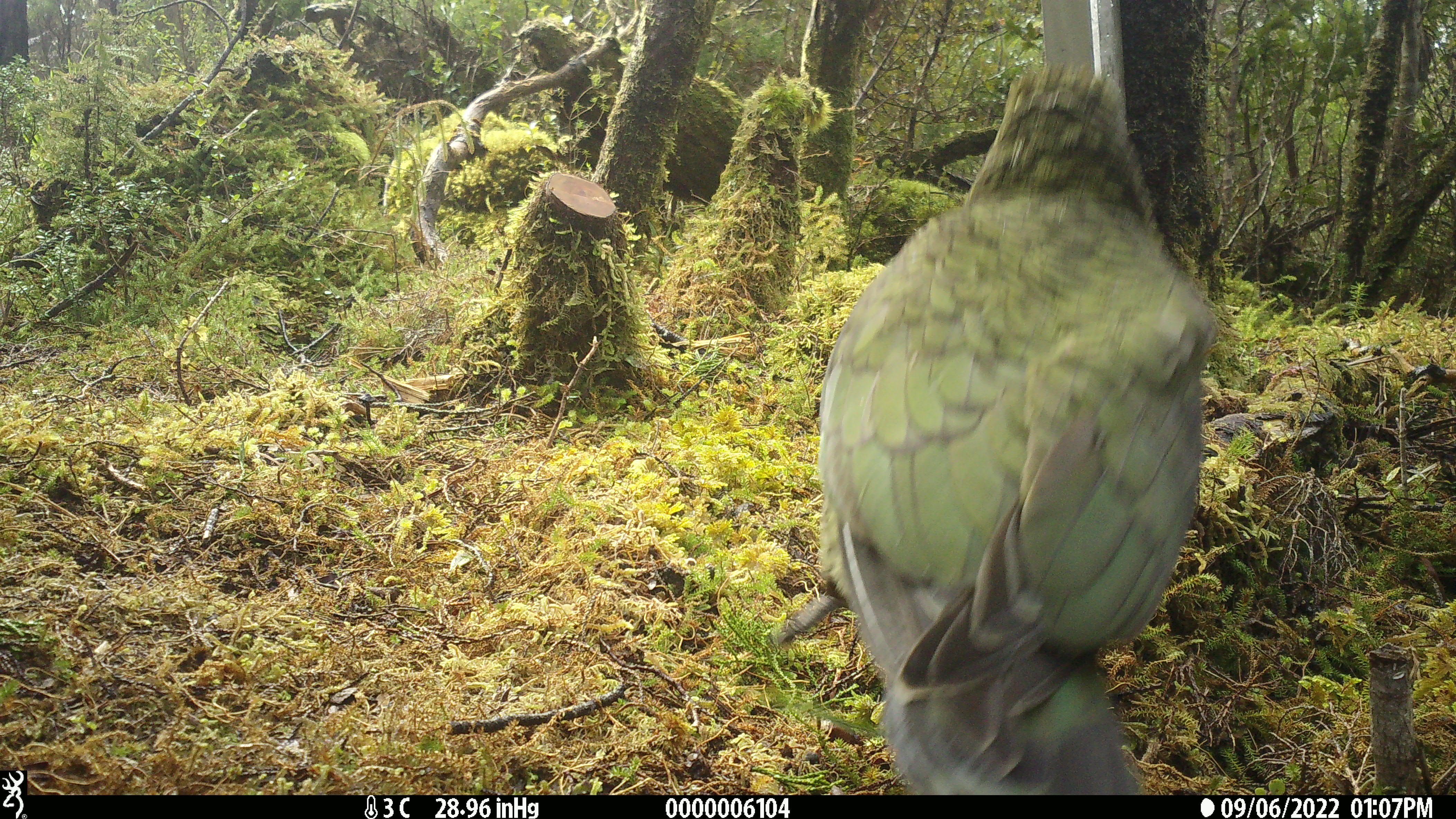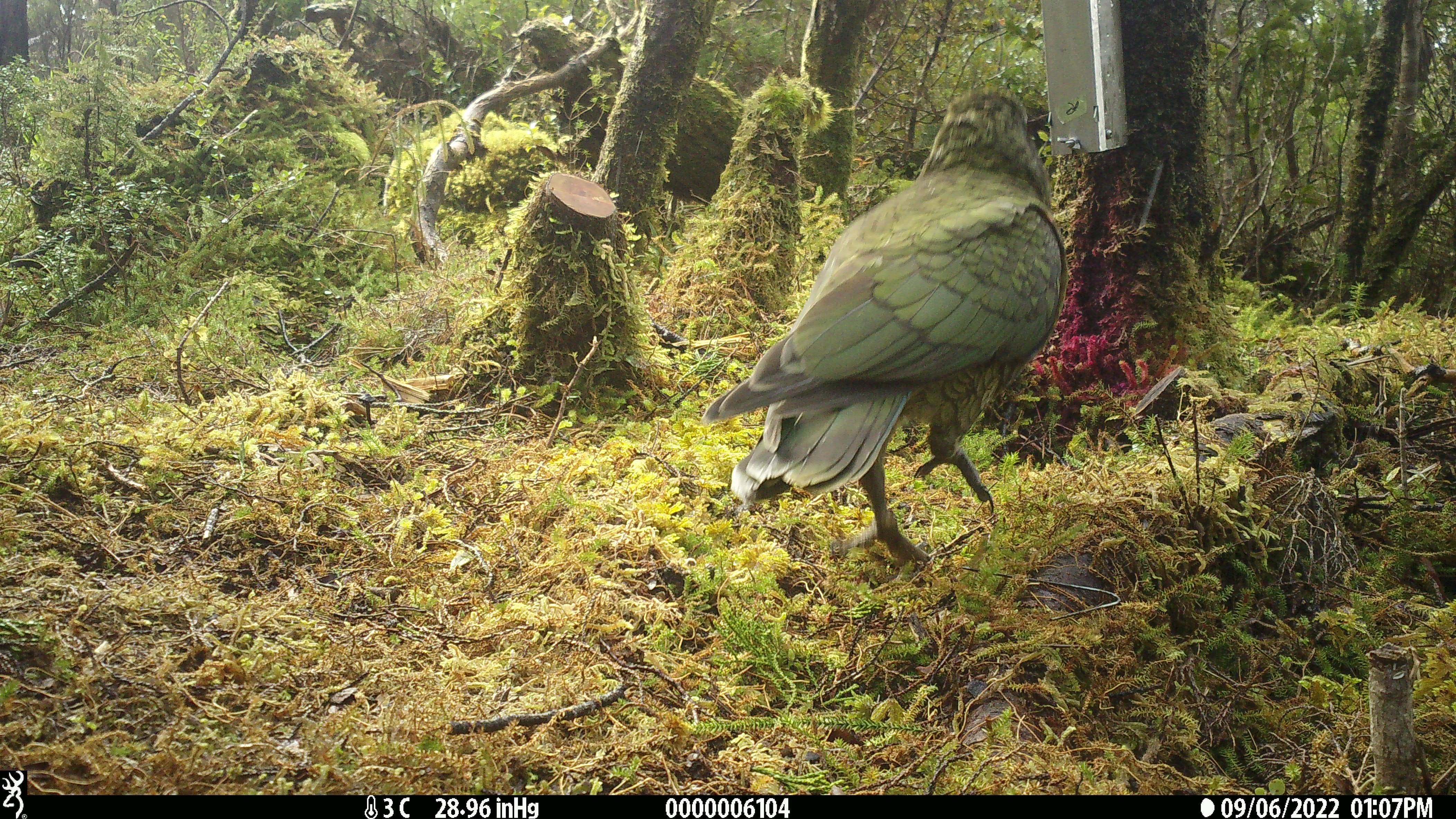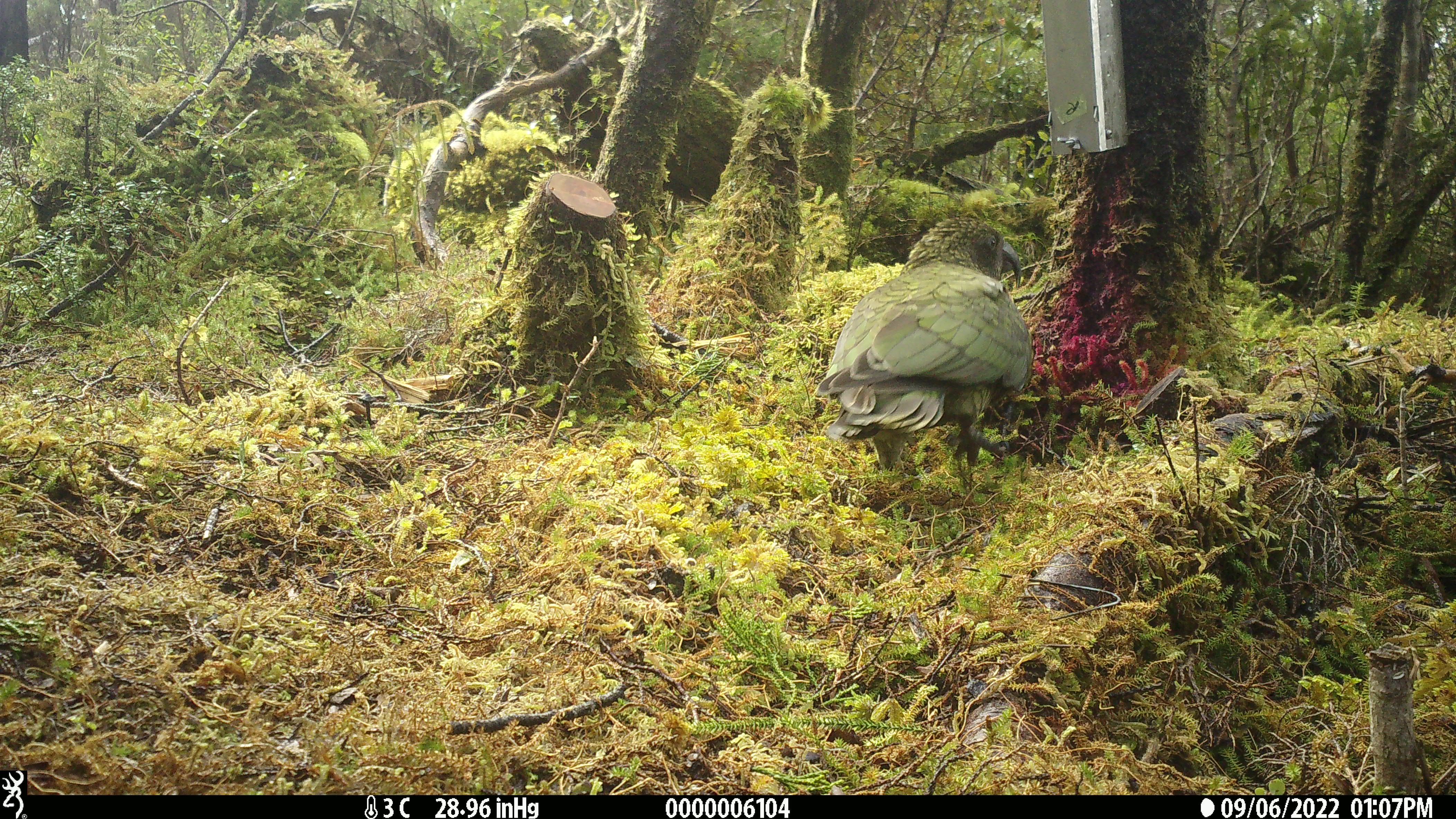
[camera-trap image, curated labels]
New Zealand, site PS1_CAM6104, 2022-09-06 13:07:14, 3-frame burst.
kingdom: Animalia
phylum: Chordata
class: Aves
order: Psittaciformes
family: Strigopidae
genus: Nestor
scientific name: Nestor notabilis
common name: kea